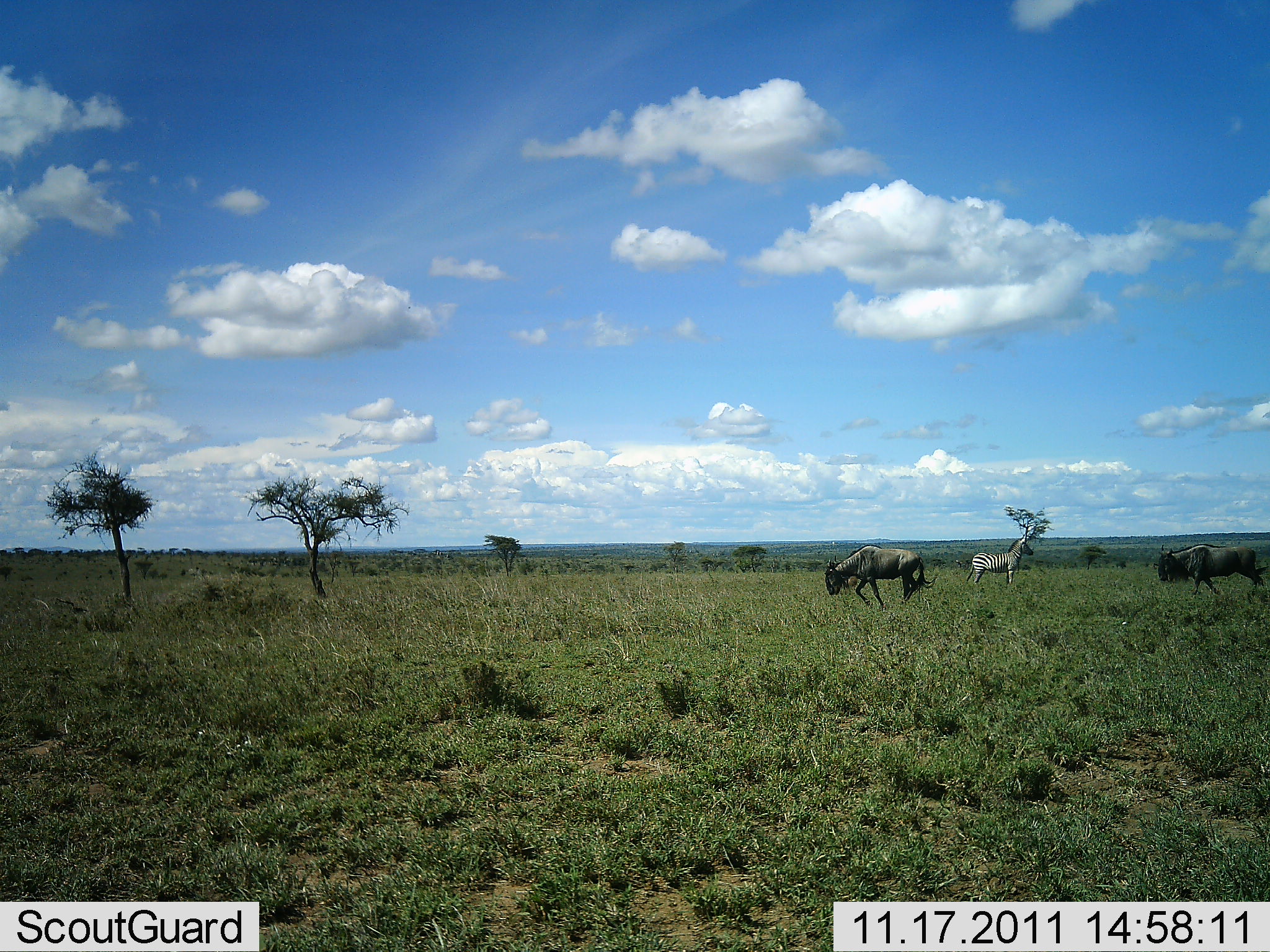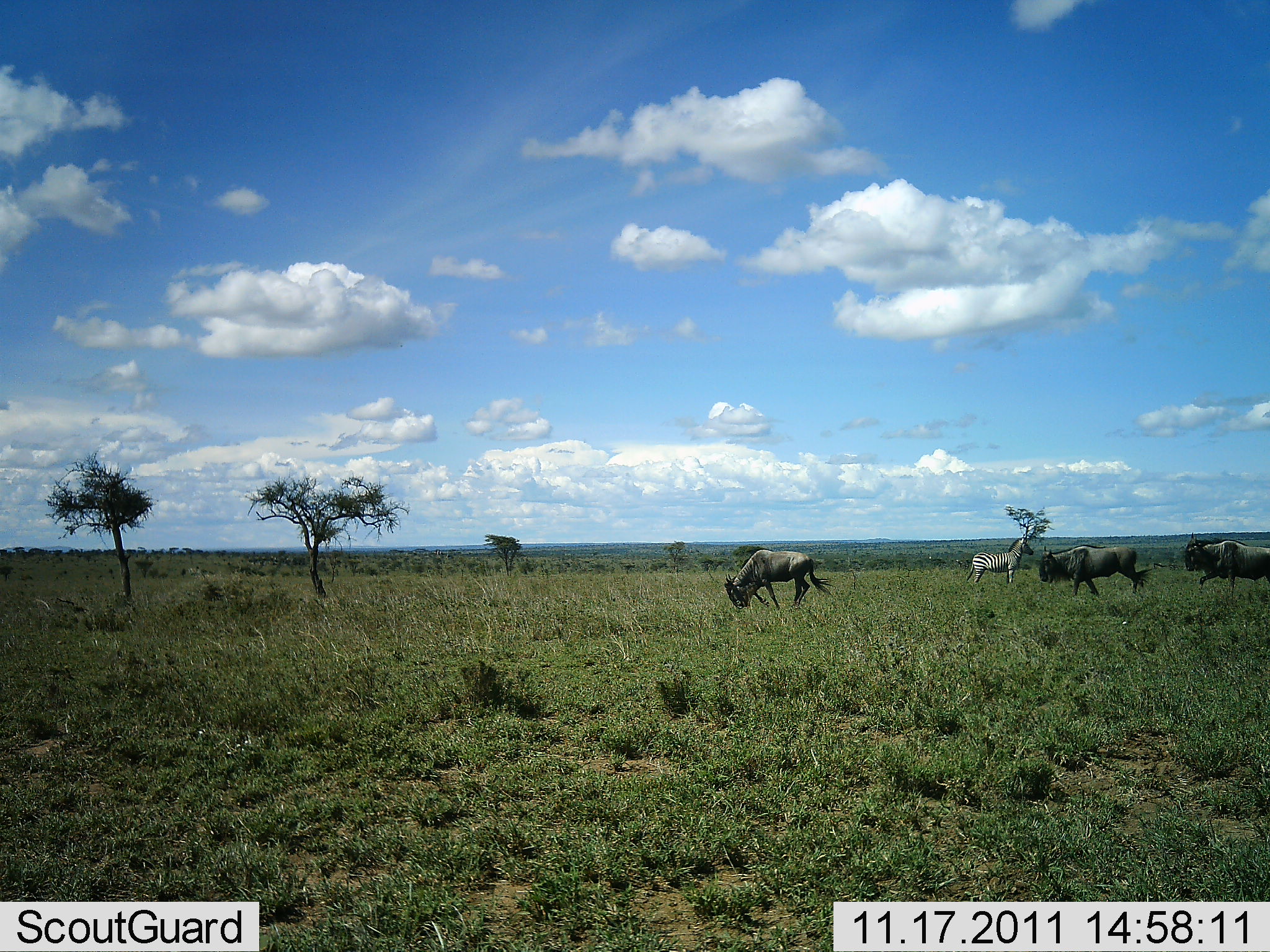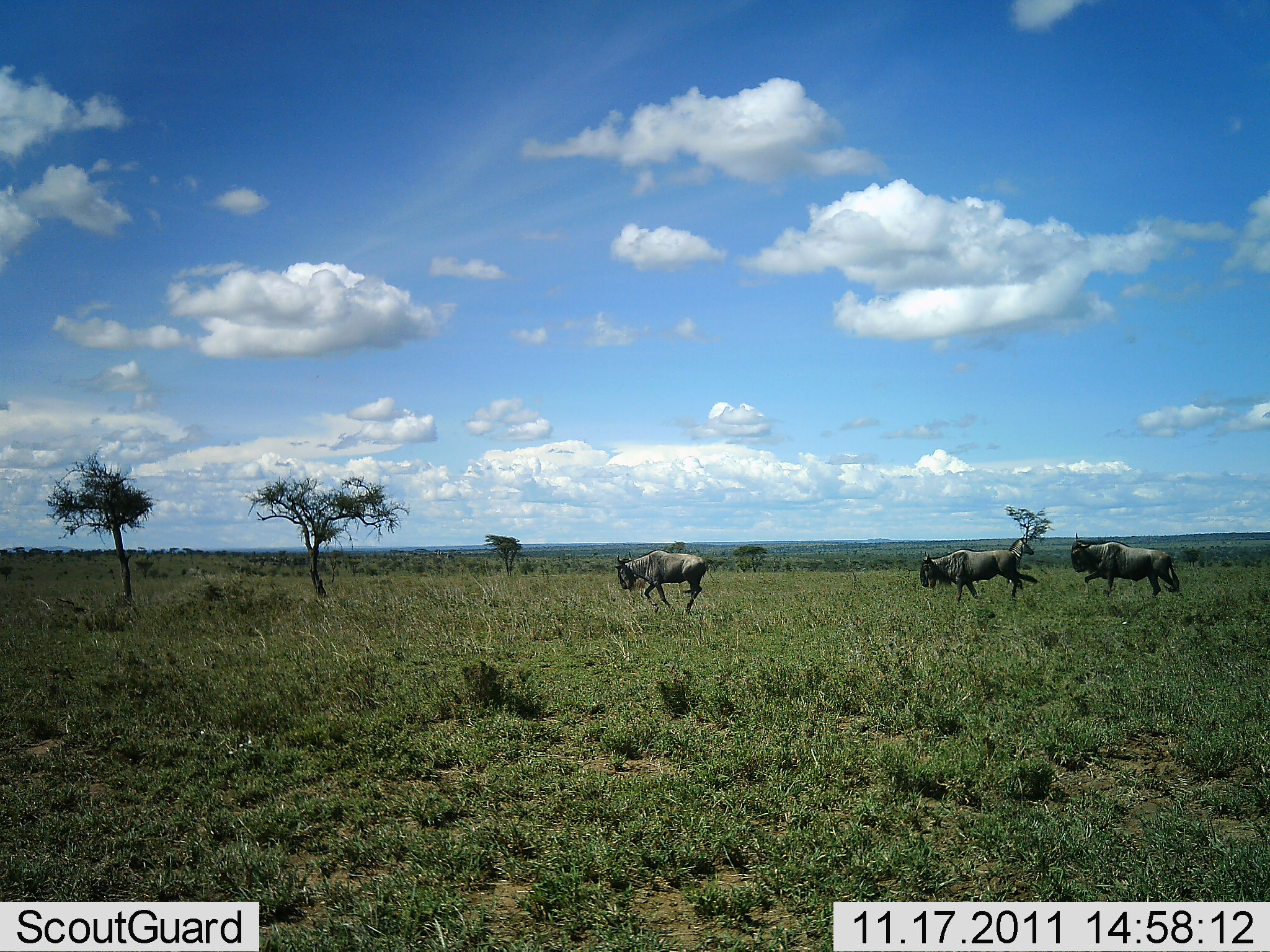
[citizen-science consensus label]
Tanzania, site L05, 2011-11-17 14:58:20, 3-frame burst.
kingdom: Animalia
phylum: Chordata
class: Mammalia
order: Artiodactyla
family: Bovidae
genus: Connochaetes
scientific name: Connochaetes taurinus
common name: blue wildebeest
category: wildebeest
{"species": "wildebeest (blue wildebeest) (Connochaetes taurinus)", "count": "3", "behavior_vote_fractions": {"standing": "0%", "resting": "0%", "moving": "95%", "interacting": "0%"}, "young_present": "0%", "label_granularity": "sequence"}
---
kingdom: Animalia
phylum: Chordata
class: Mammalia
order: Perissodactyla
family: Equidae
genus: Equus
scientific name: Equus quagga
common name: plains zebra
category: zebra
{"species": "zebra (plains zebra) (Equus quagga)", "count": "1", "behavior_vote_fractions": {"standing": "92%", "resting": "0%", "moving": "8%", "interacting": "0%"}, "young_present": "0%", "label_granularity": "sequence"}